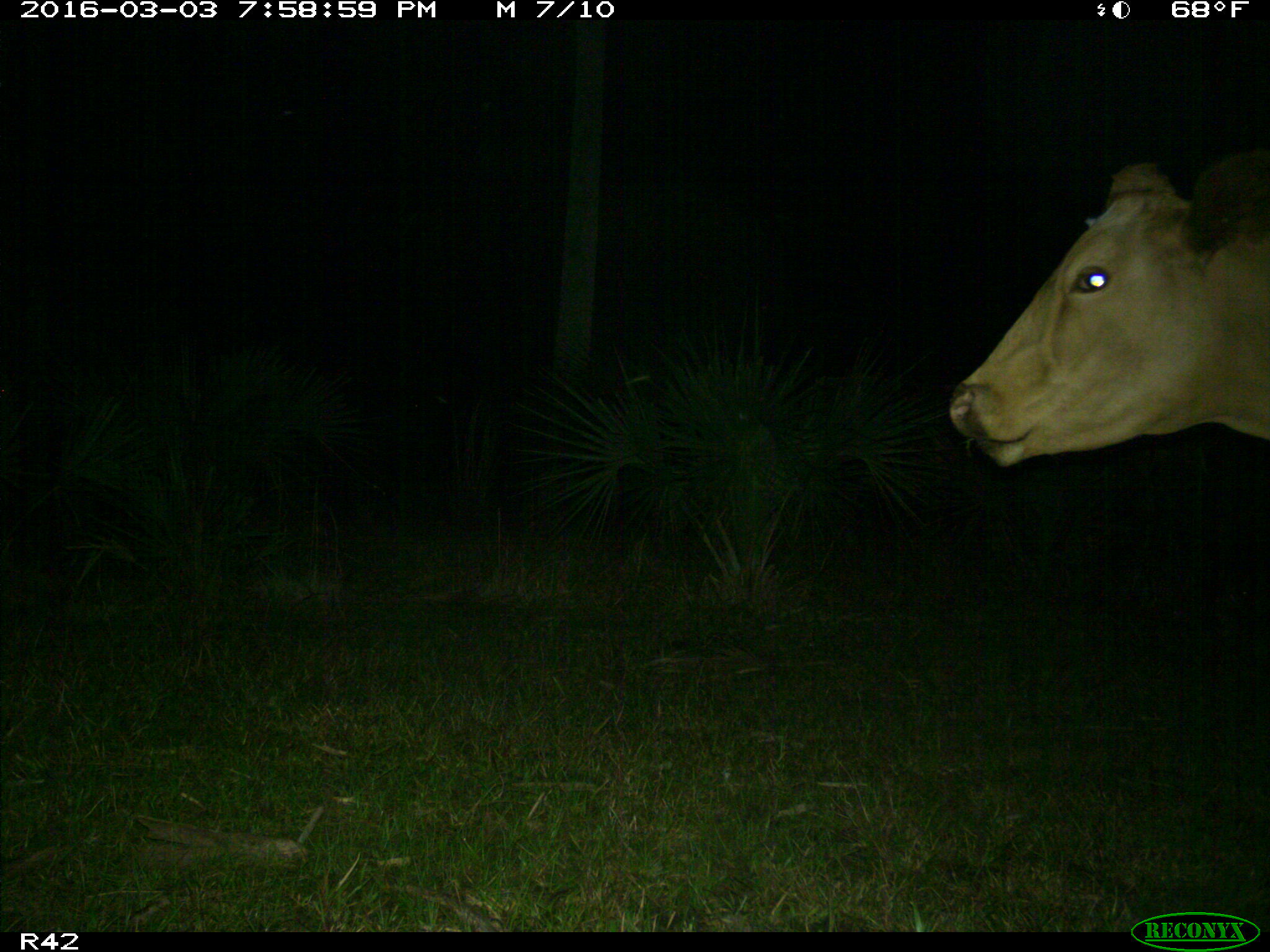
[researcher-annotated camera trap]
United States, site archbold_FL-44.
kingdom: Animalia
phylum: Chordata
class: Mammalia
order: Artiodactyla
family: Bovidae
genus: Bos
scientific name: Bos taurus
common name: domestic cow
Bos taurus (domestic cow).